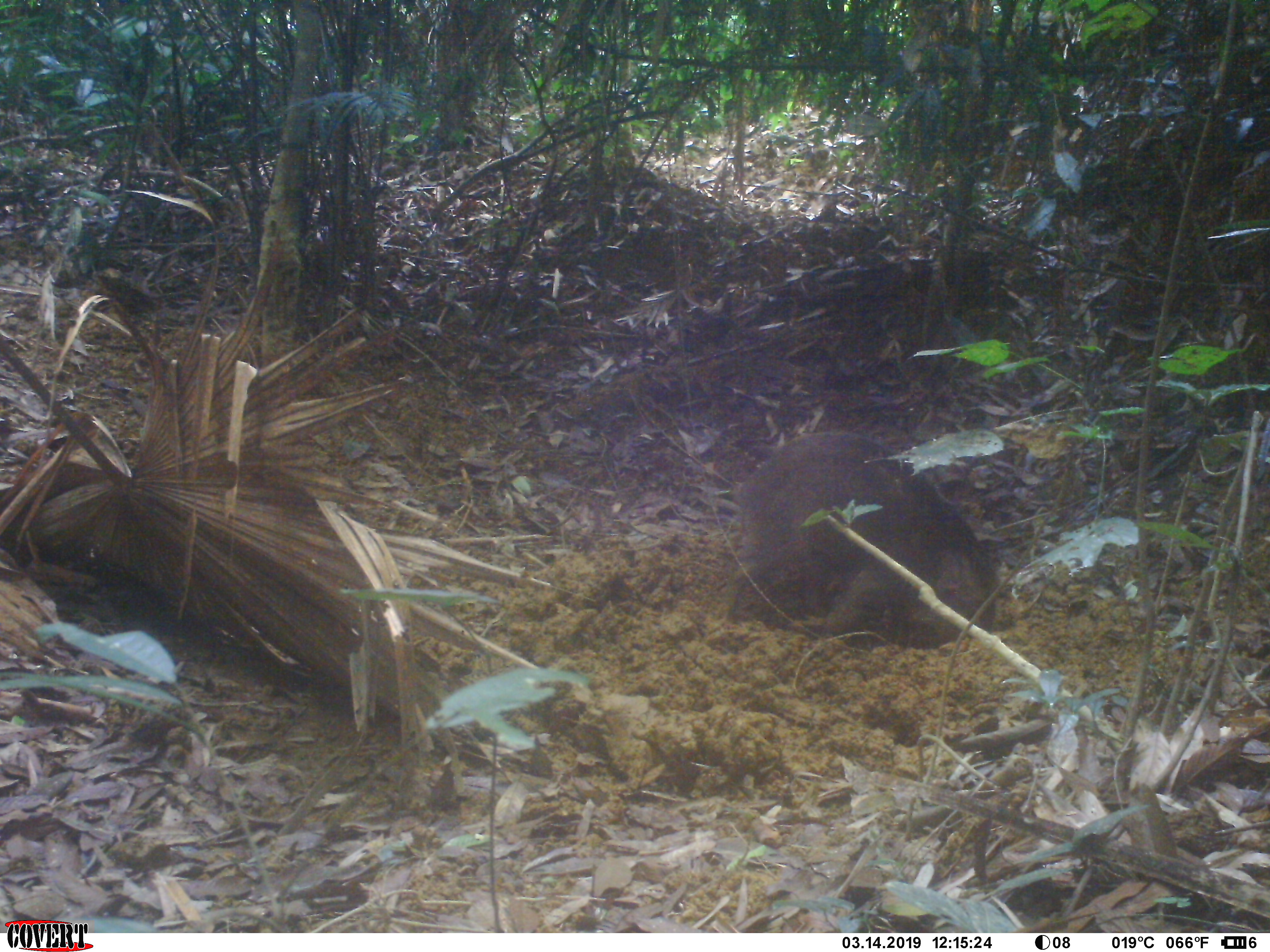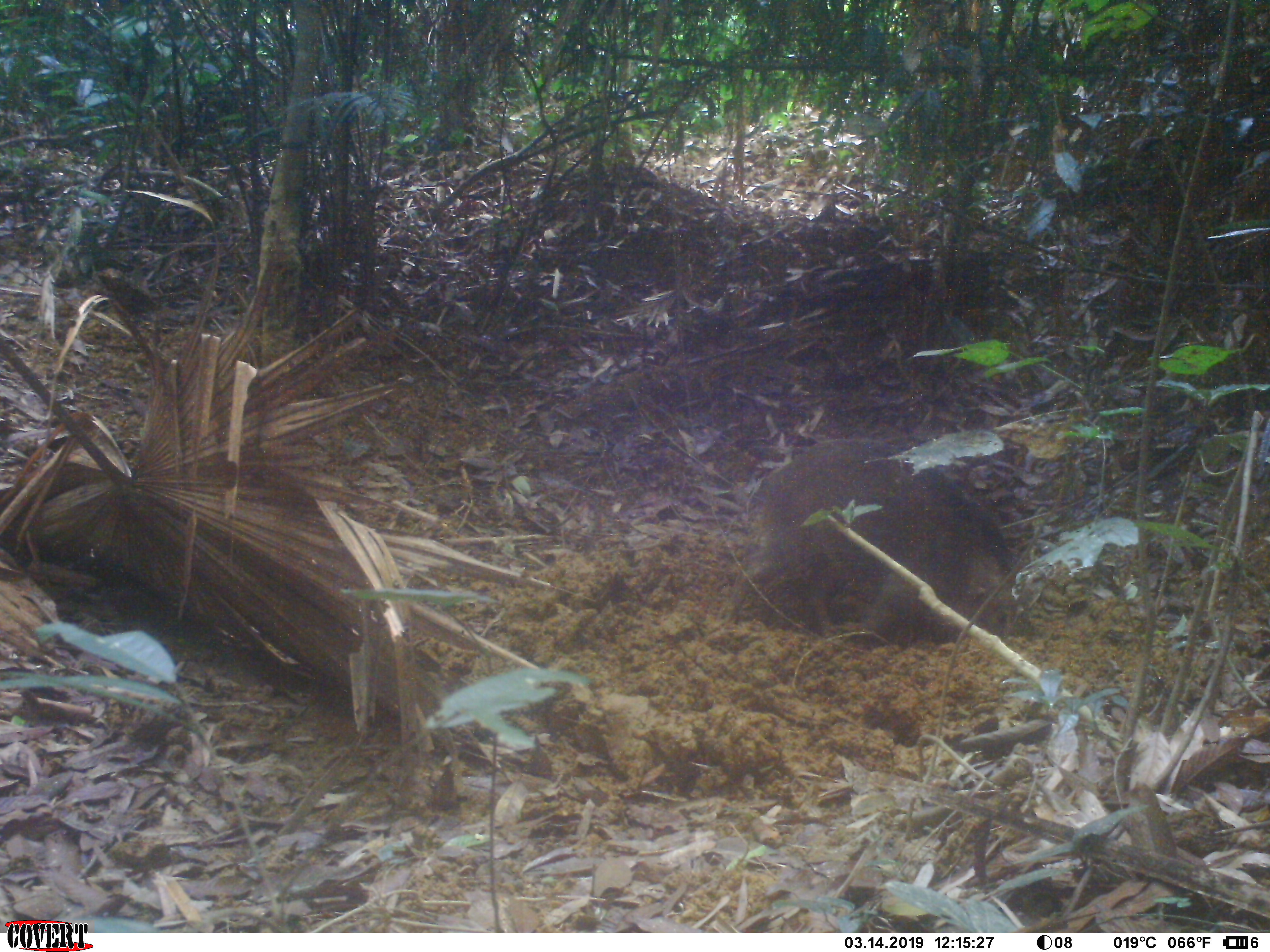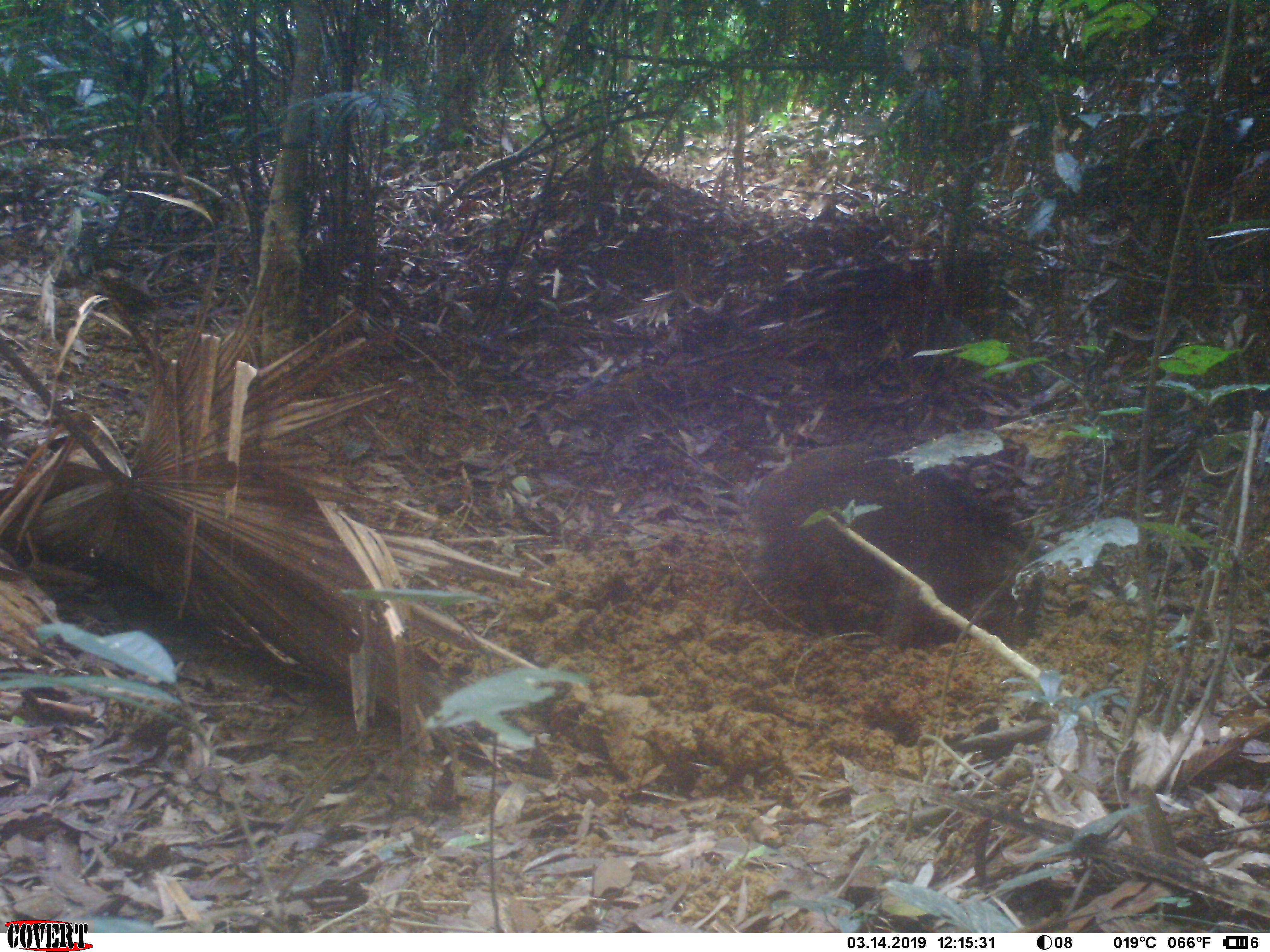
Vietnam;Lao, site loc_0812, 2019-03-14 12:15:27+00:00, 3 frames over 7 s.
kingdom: Animalia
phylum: Chordata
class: Mammalia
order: Artiodactyla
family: Suidae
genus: Sus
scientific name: Sus scrofa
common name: eurasian wild pig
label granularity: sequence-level